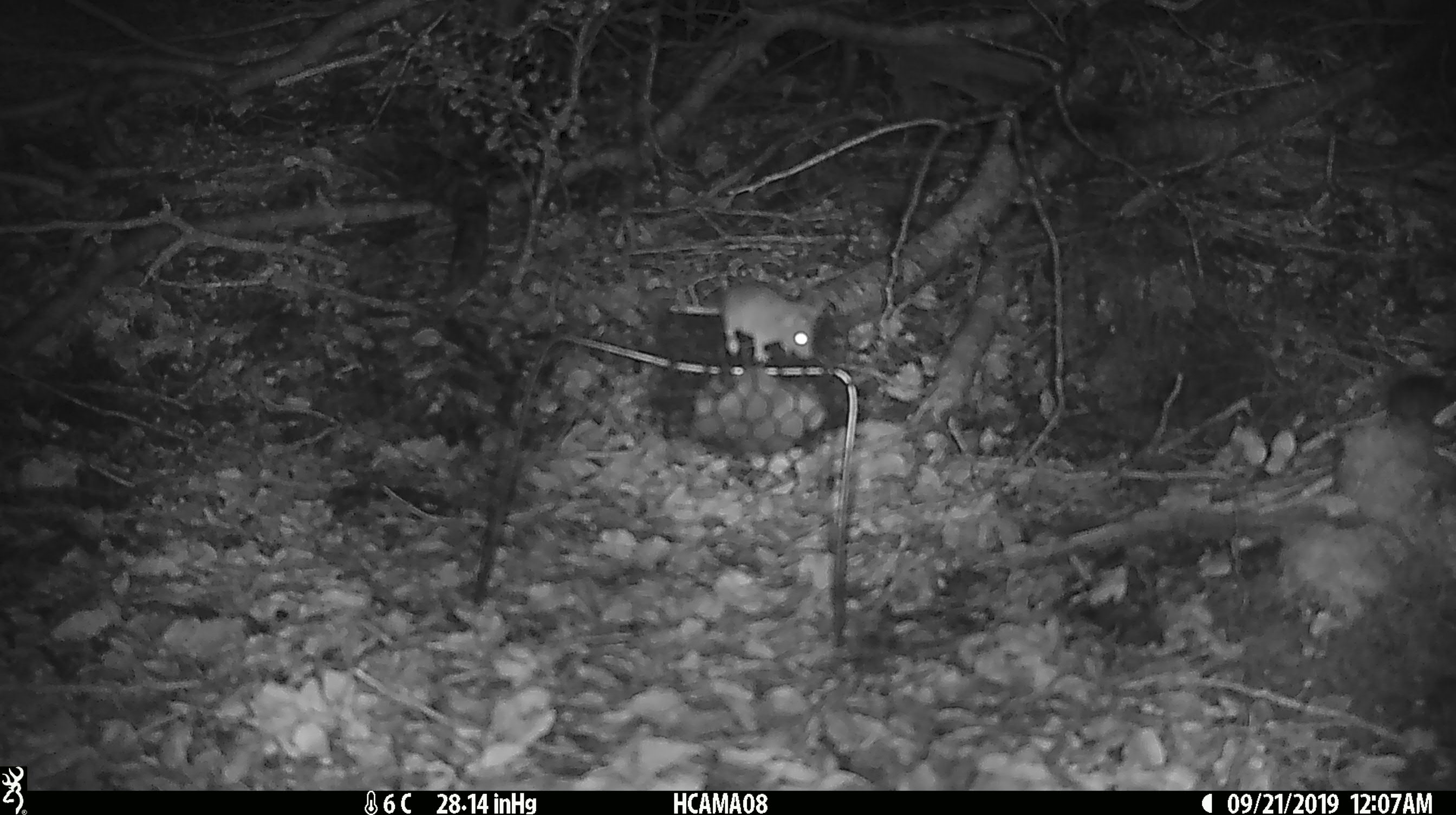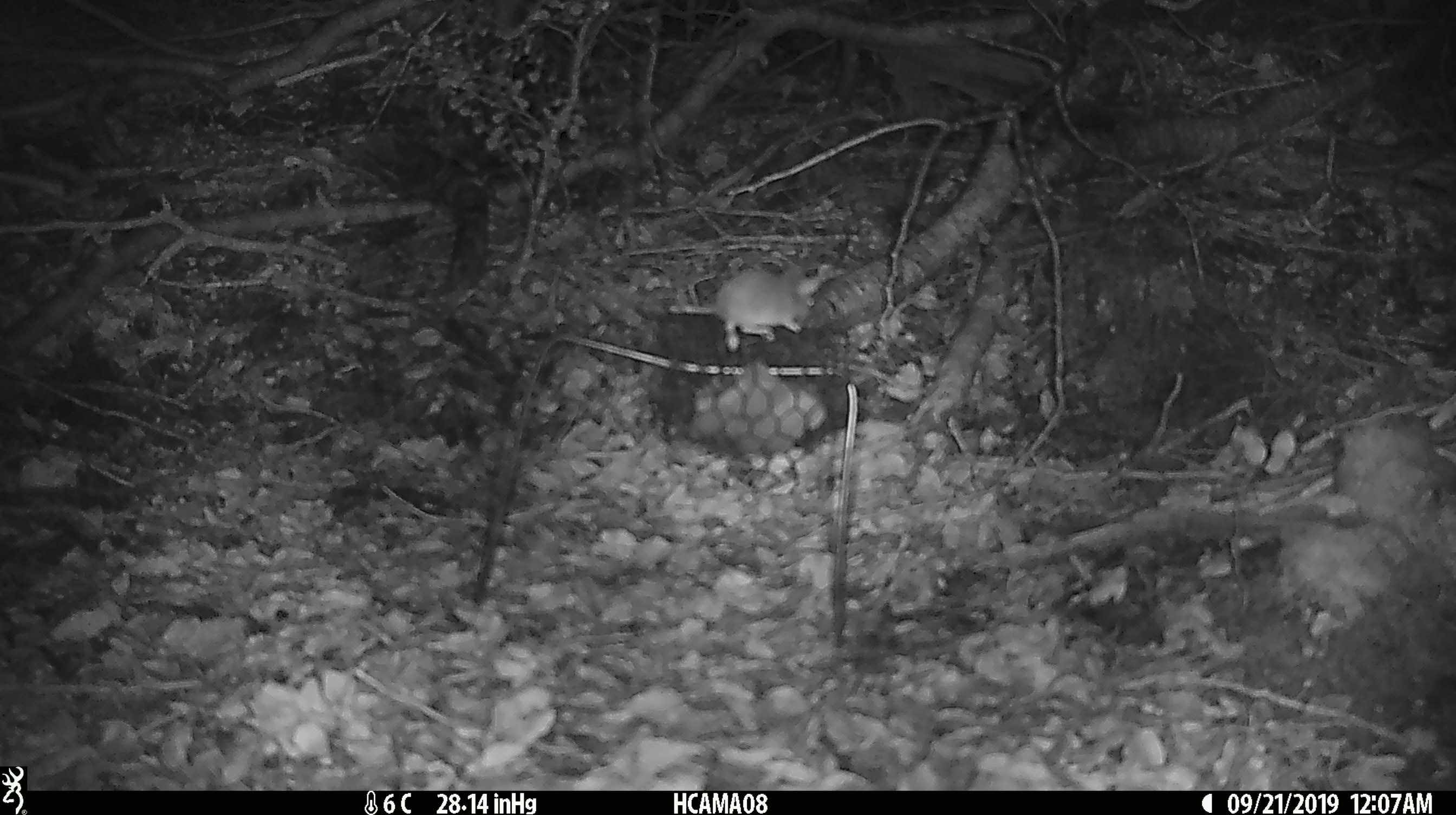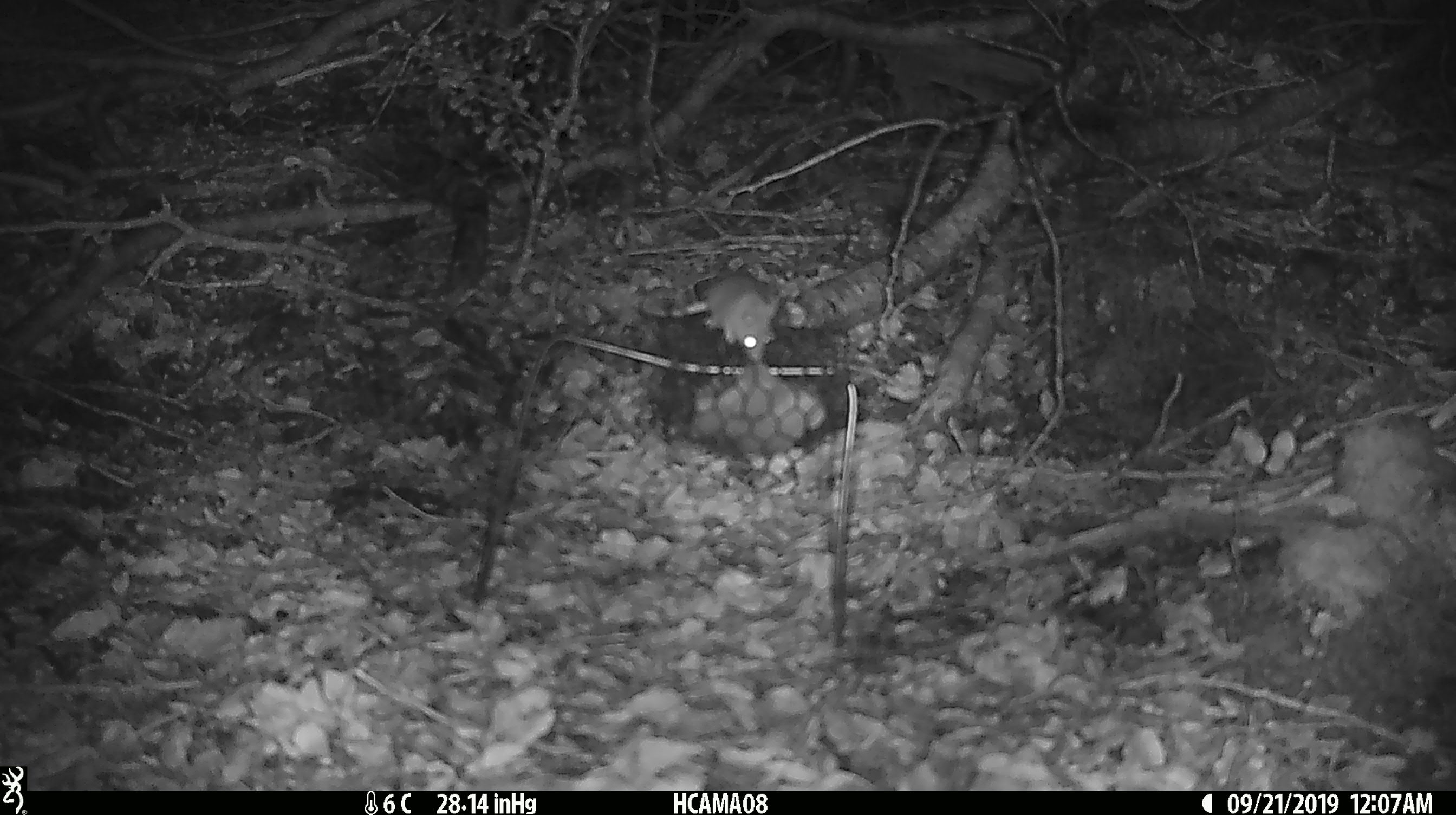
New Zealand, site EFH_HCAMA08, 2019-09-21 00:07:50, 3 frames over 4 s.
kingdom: Animalia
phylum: Chordata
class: Mammalia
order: Rodentia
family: Muridae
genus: Mus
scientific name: Mus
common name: mouse